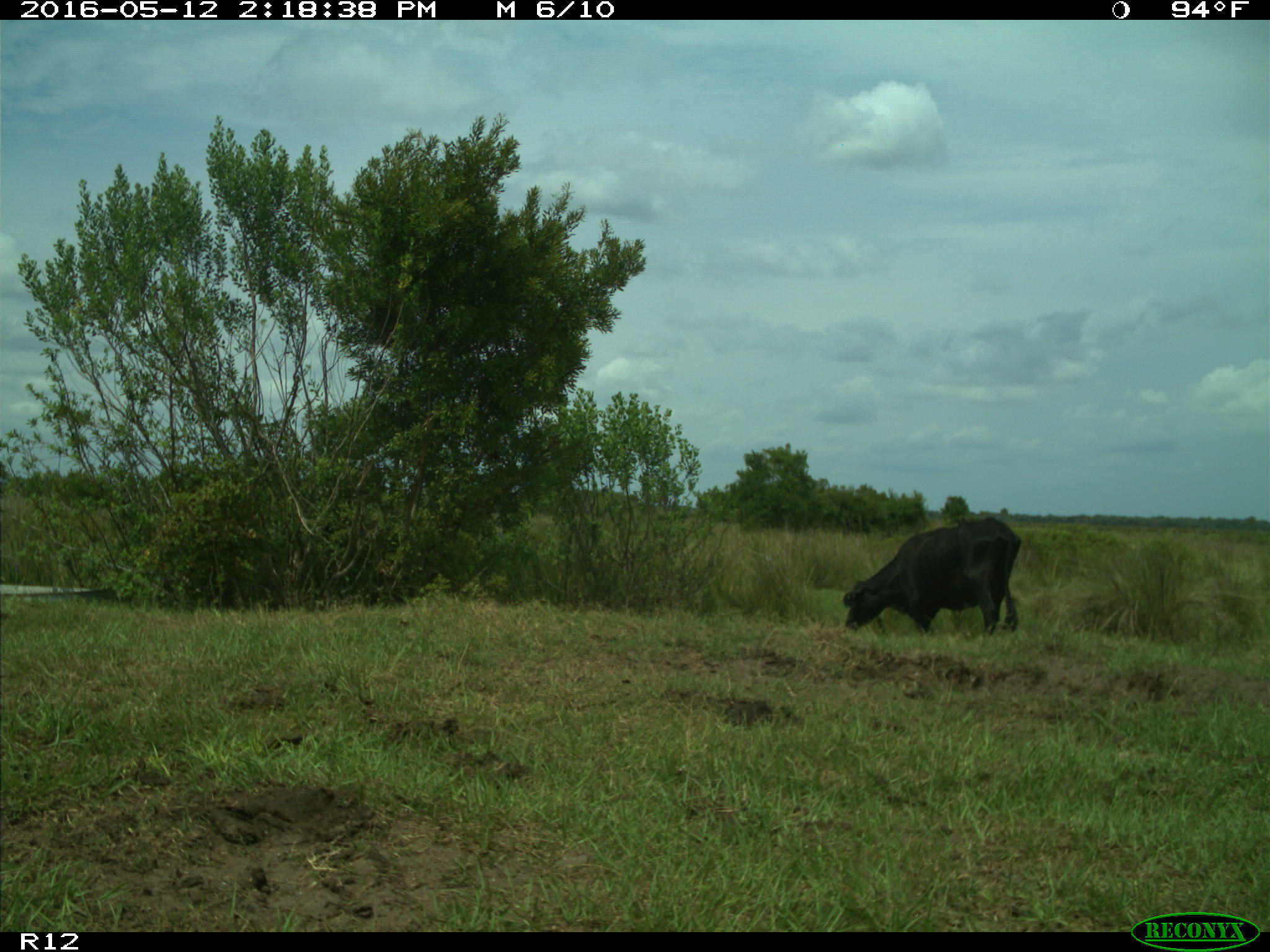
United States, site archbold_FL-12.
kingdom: Animalia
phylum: Chordata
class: Mammalia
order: Artiodactyla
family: Bovidae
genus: Bos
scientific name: Bos taurus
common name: domestic cow